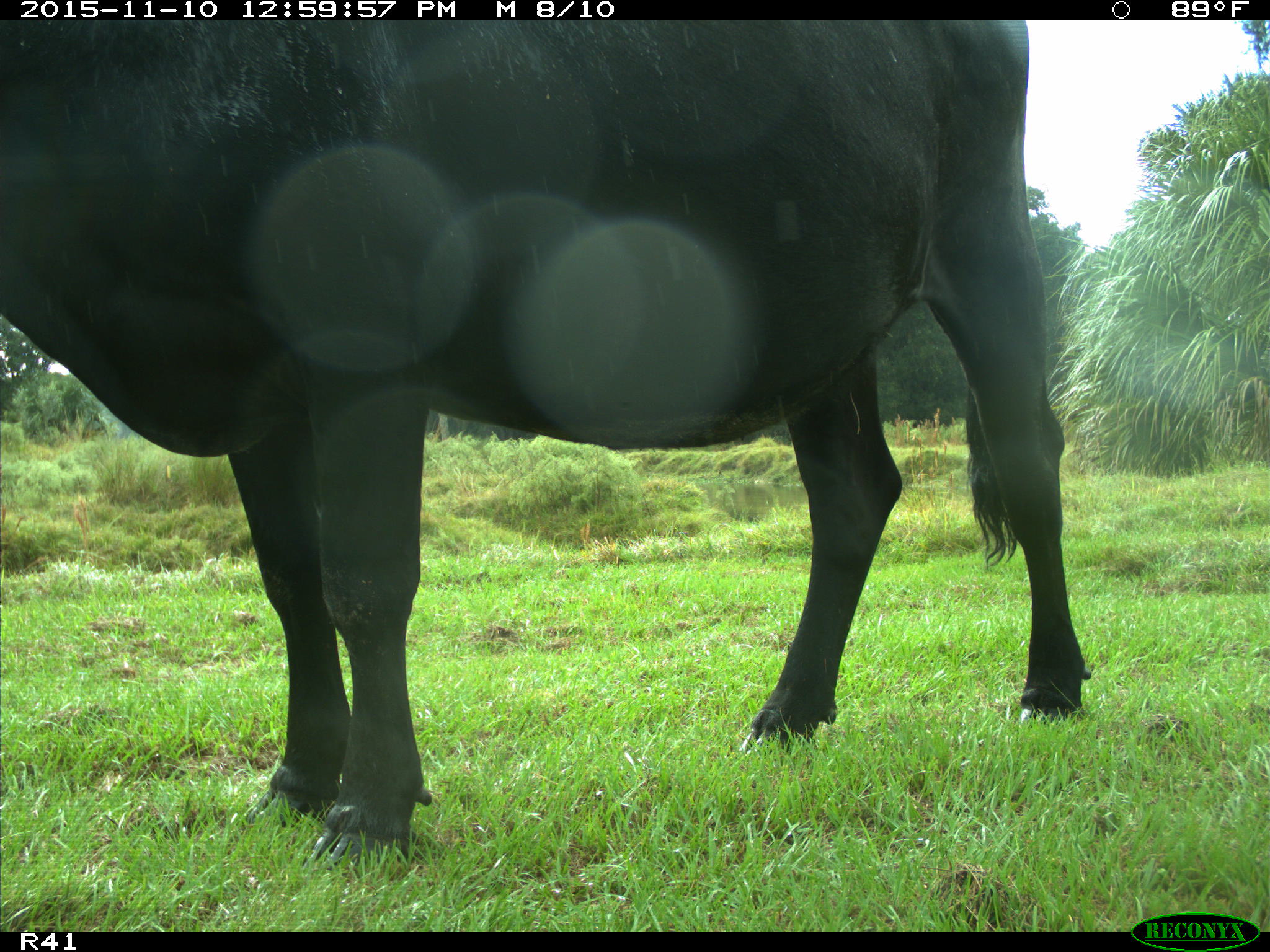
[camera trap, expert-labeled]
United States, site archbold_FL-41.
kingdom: Animalia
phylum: Chordata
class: Mammalia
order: Artiodactyla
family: Bovidae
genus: Bos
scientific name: Bos taurus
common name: domestic cow